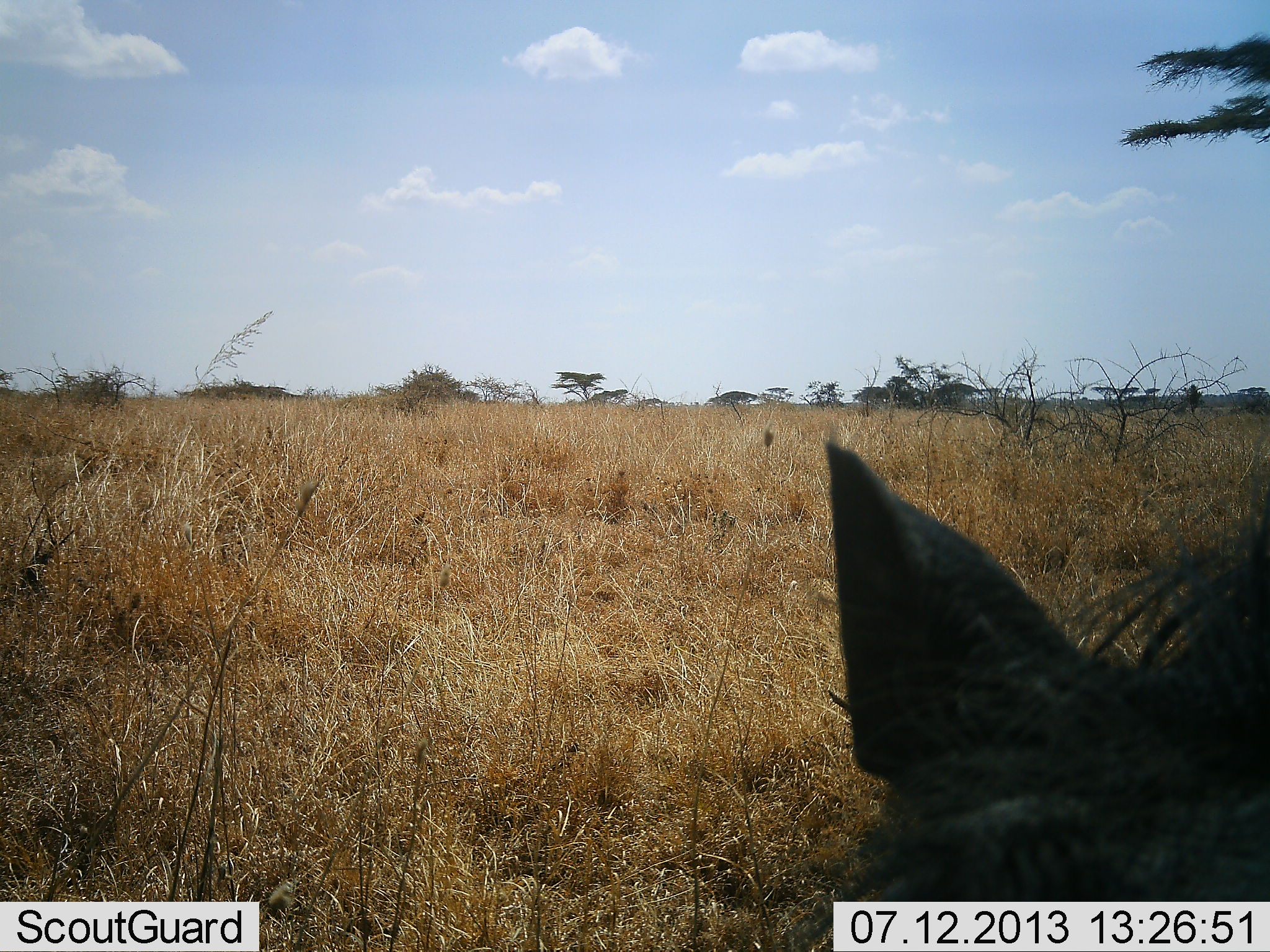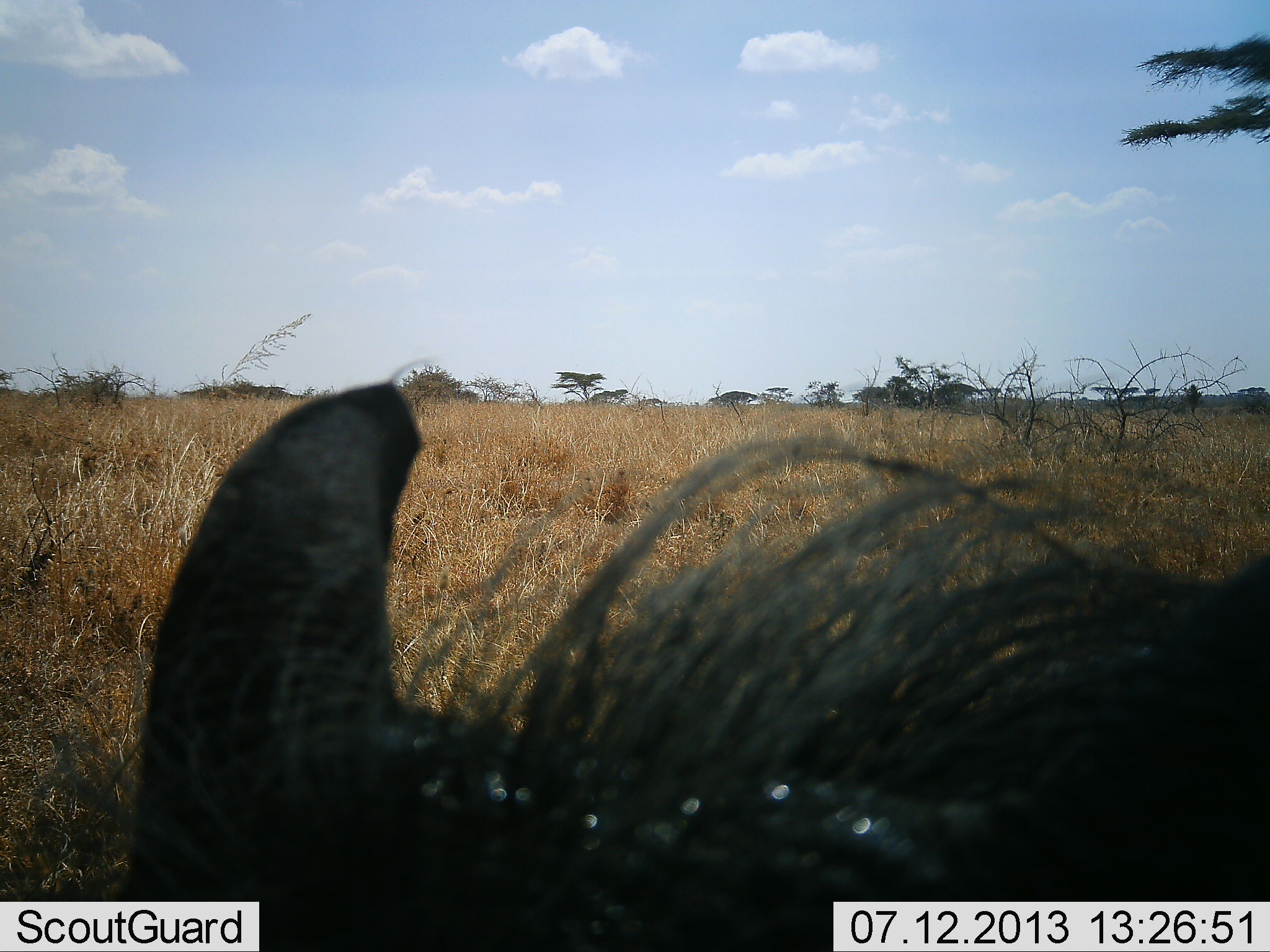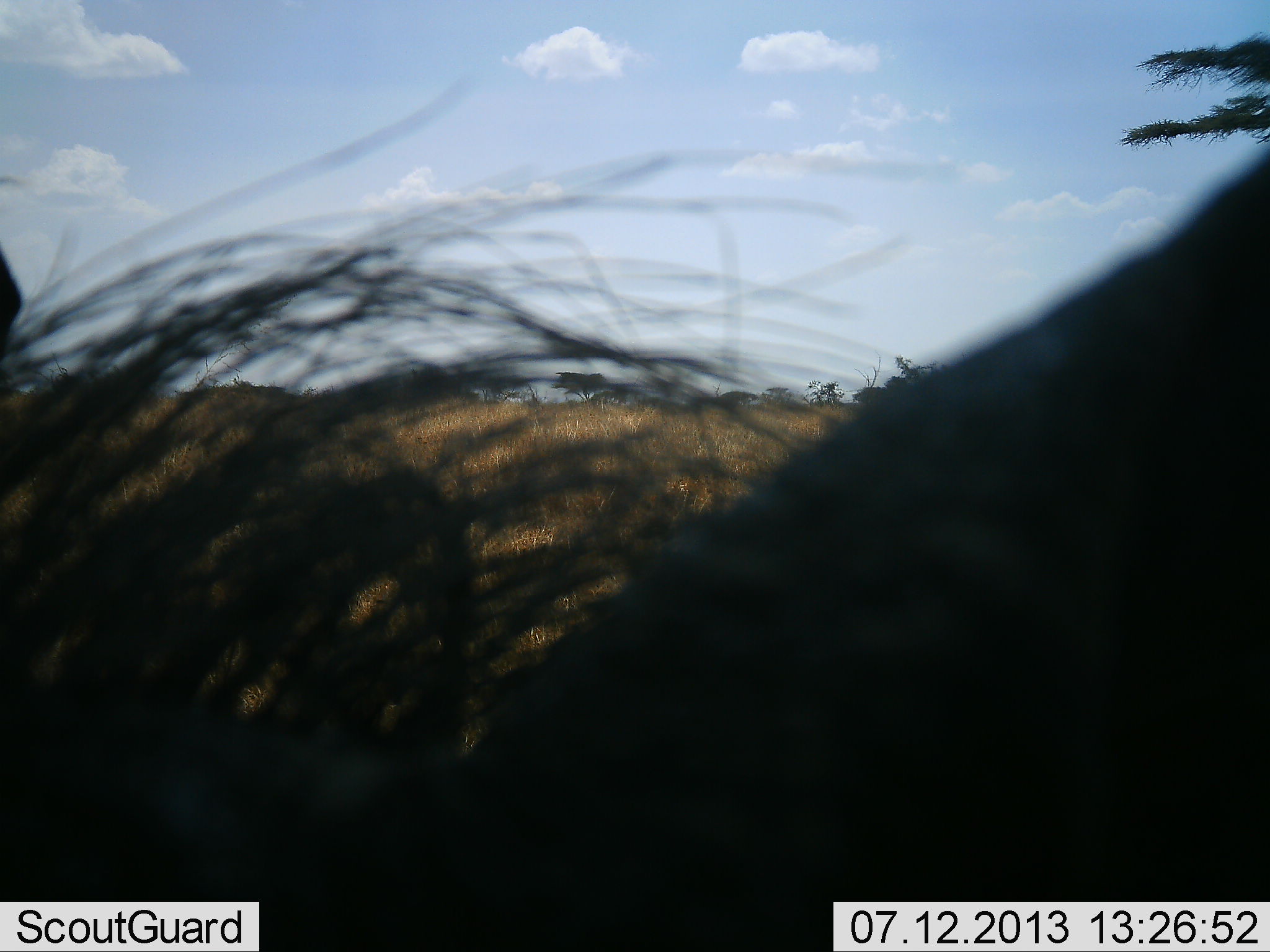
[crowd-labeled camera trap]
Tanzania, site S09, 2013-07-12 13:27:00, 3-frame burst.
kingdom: Animalia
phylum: Chordata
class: Mammalia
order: Artiodactyla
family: Suidae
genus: Phacochoerus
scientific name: Phacochoerus africanus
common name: warthog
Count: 1.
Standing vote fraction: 10%.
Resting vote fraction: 0%.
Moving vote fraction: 100%.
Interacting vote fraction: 0%.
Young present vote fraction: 0%.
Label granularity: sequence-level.